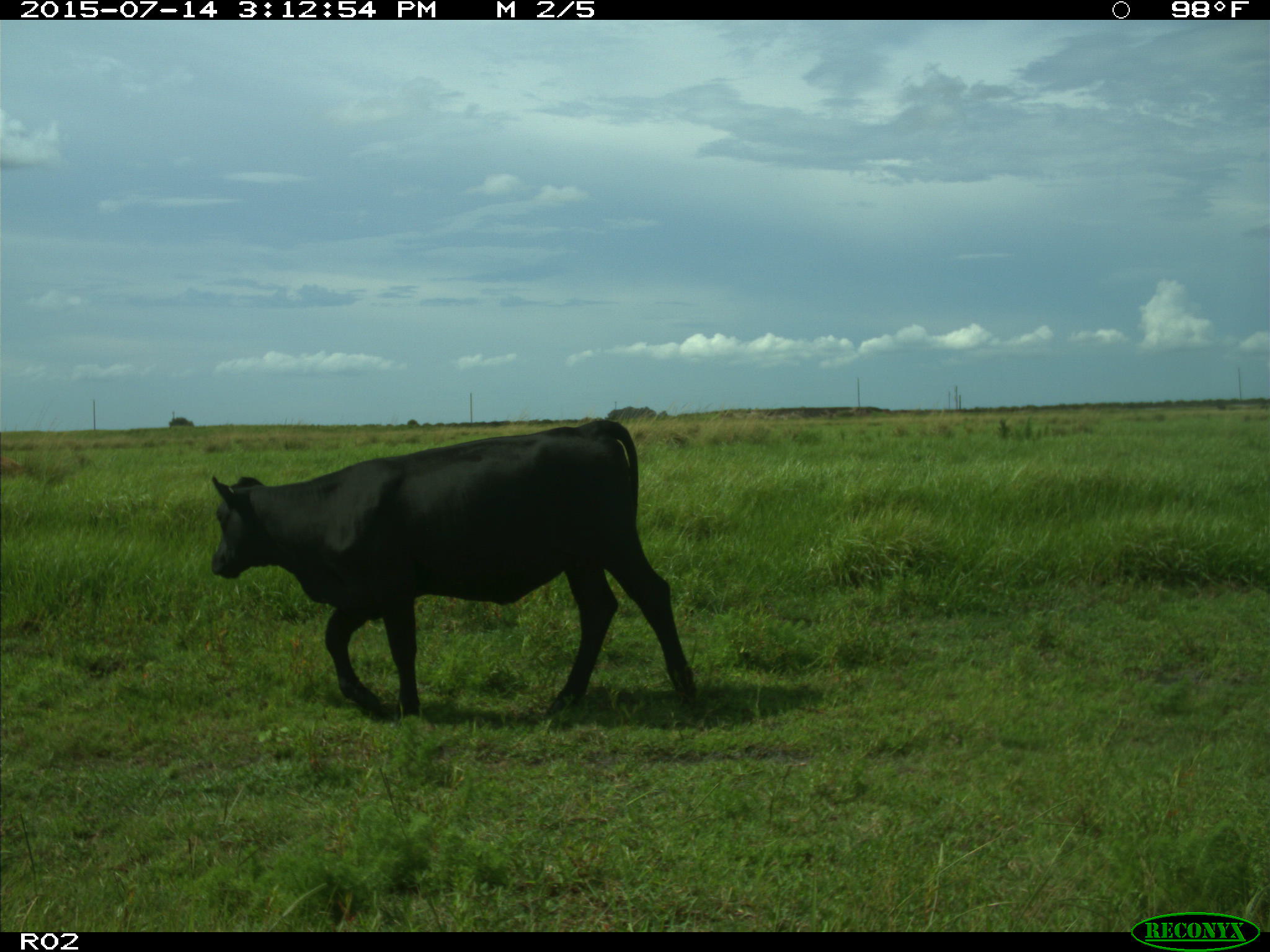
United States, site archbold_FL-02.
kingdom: Animalia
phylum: Chordata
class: Mammalia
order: Artiodactyla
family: Bovidae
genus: Bos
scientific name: Bos taurus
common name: domestic cow